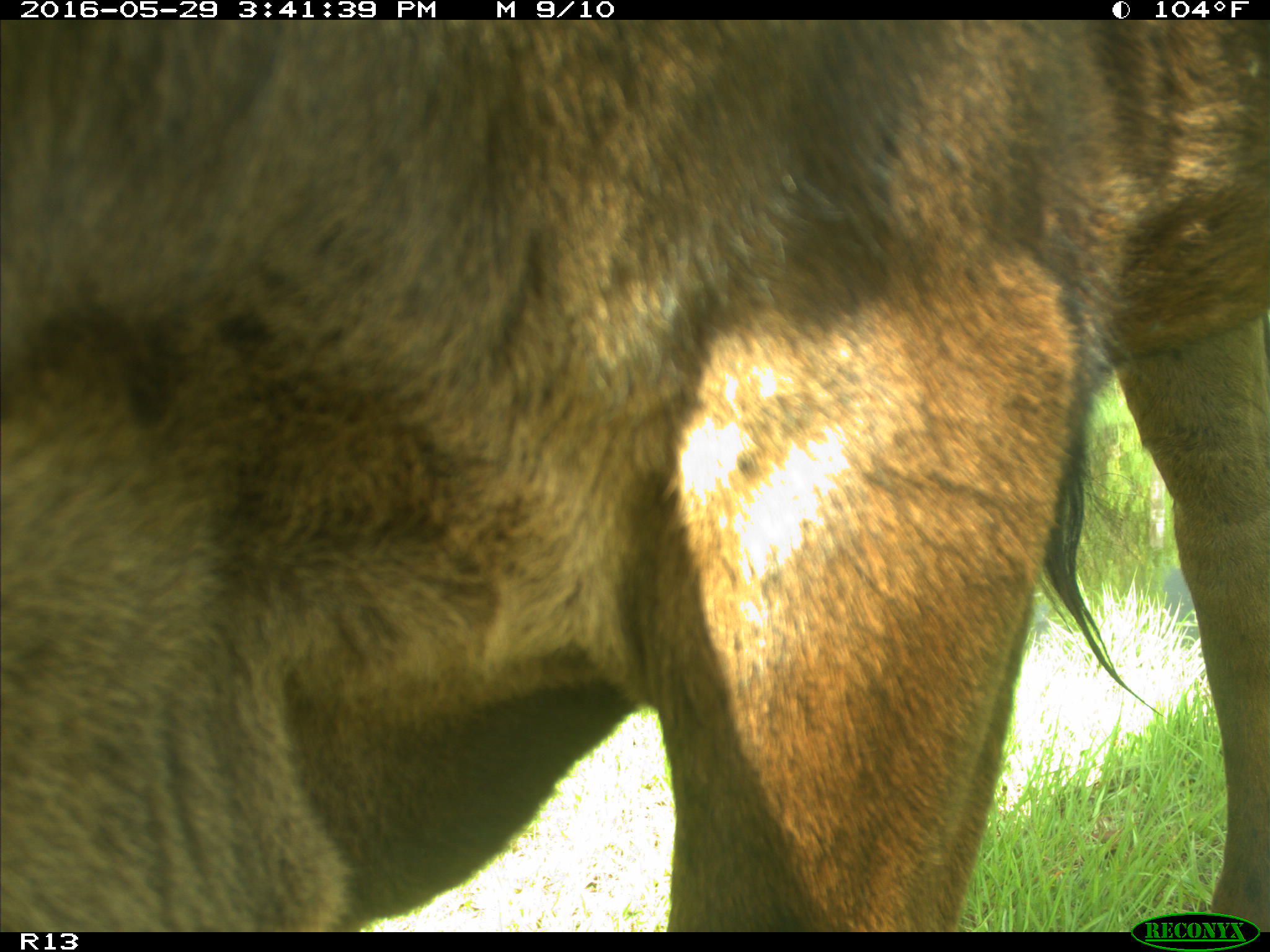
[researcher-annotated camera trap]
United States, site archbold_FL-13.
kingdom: Animalia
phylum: Chordata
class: Mammalia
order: Artiodactyla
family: Bovidae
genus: Bos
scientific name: Bos taurus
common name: domestic cow